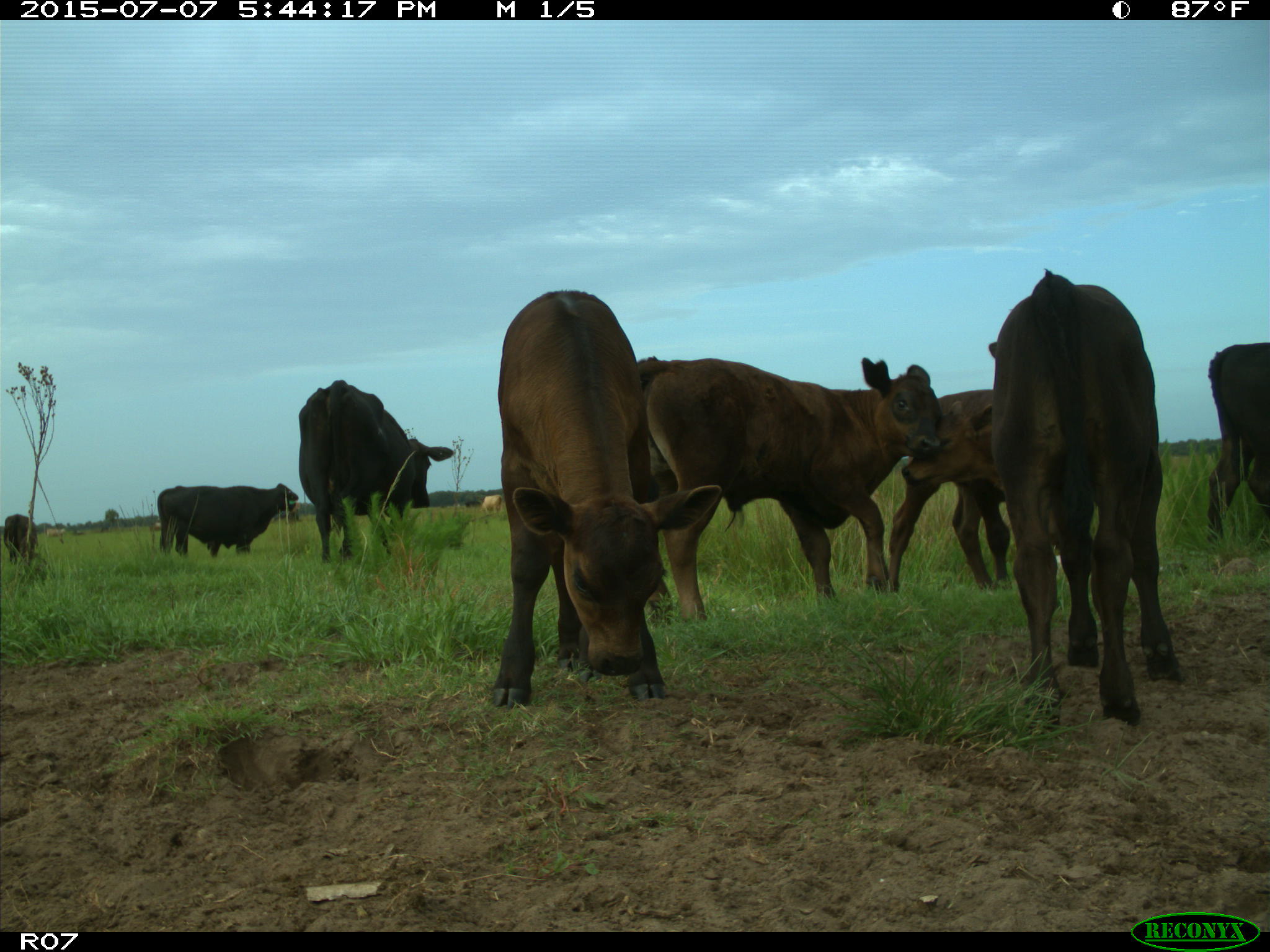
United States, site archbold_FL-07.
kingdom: Animalia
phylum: Chordata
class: Mammalia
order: Artiodactyla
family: Bovidae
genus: Bos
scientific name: Bos taurus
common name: domestic cow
Bos taurus (domestic cow).